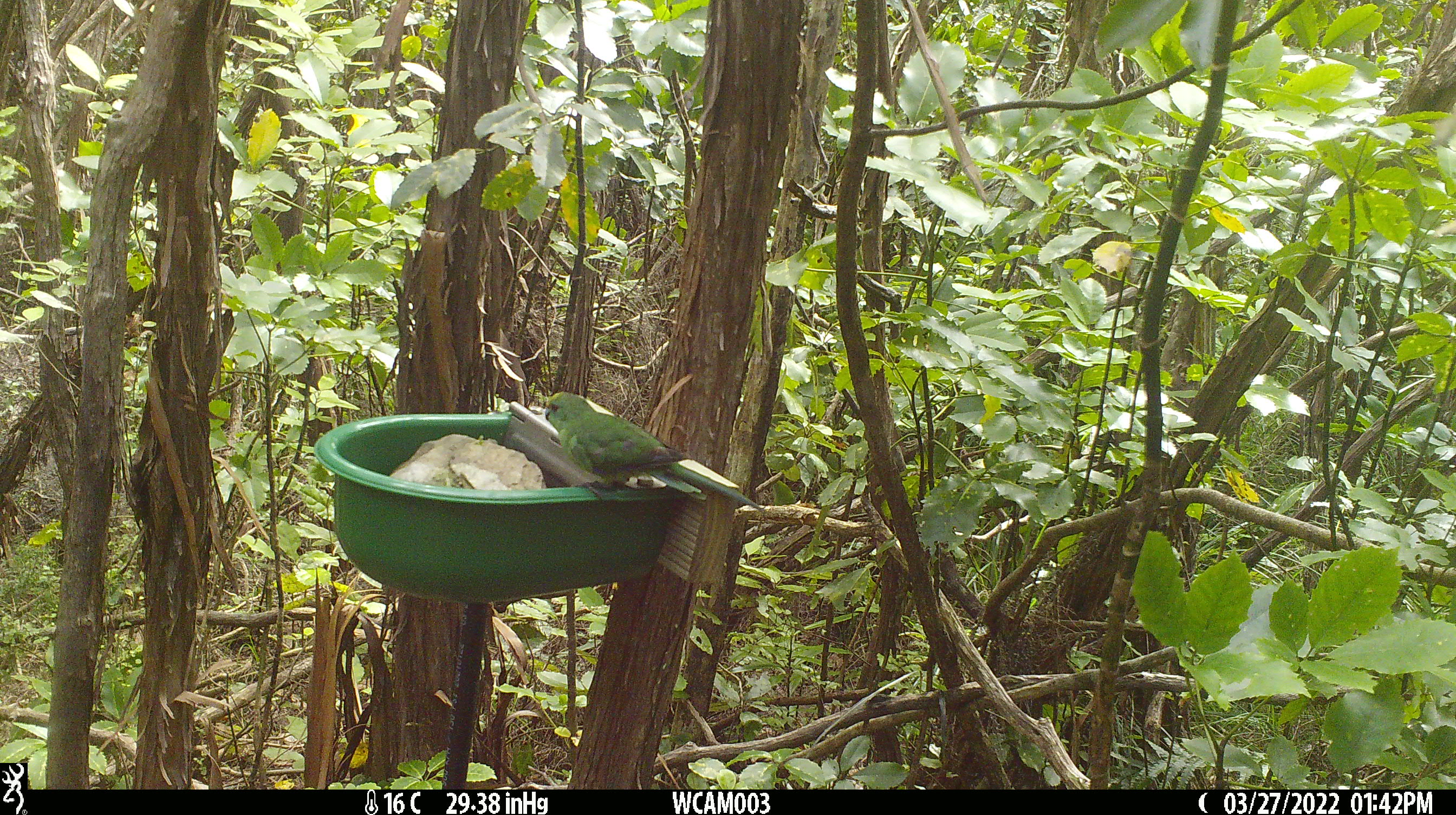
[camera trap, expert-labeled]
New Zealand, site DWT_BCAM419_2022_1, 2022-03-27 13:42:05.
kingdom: Animalia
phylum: Chordata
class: Aves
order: Psittaciformes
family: Psittaculidae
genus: Cyanoramphus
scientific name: Cyanoramphus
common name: parakeet